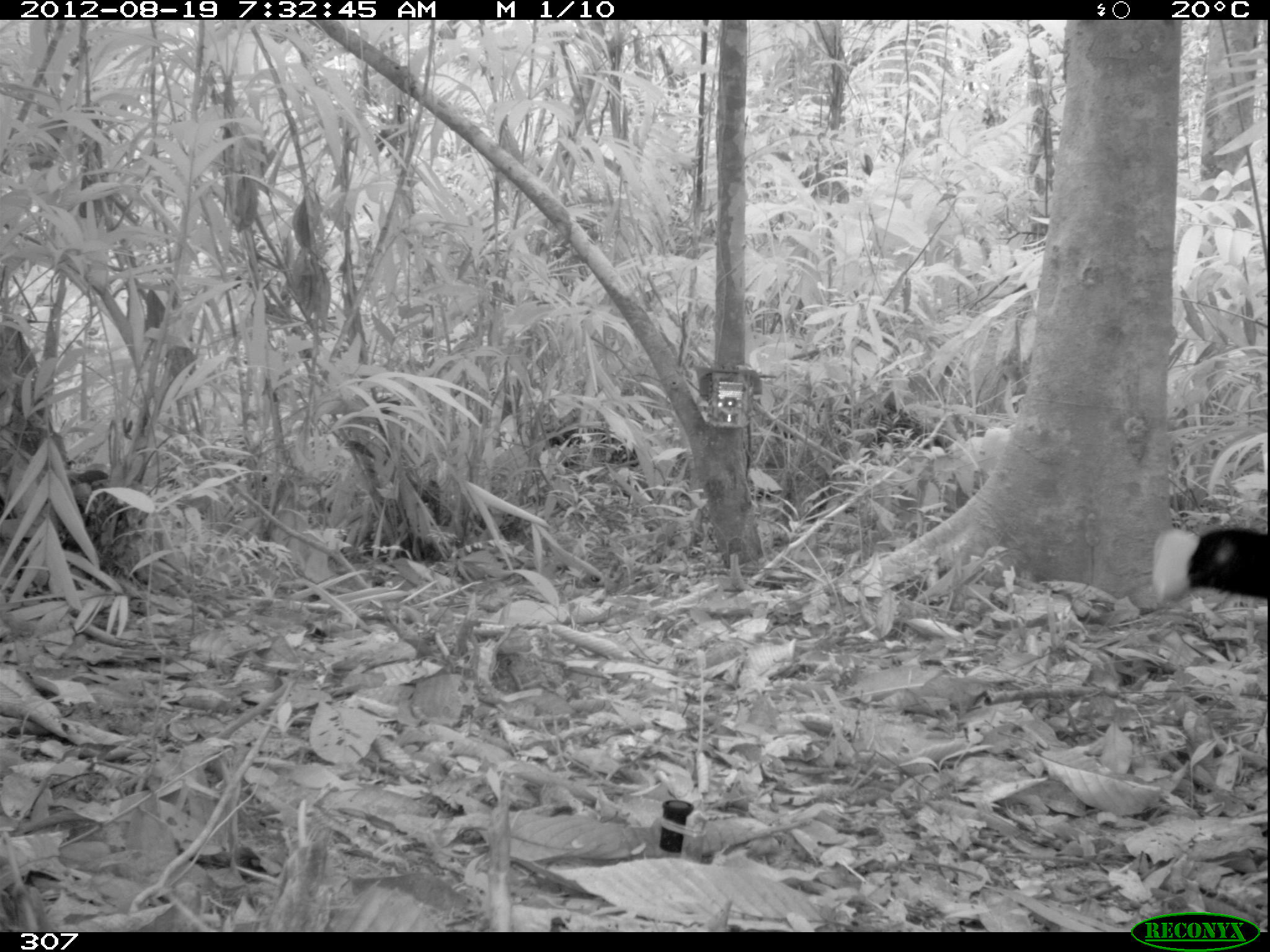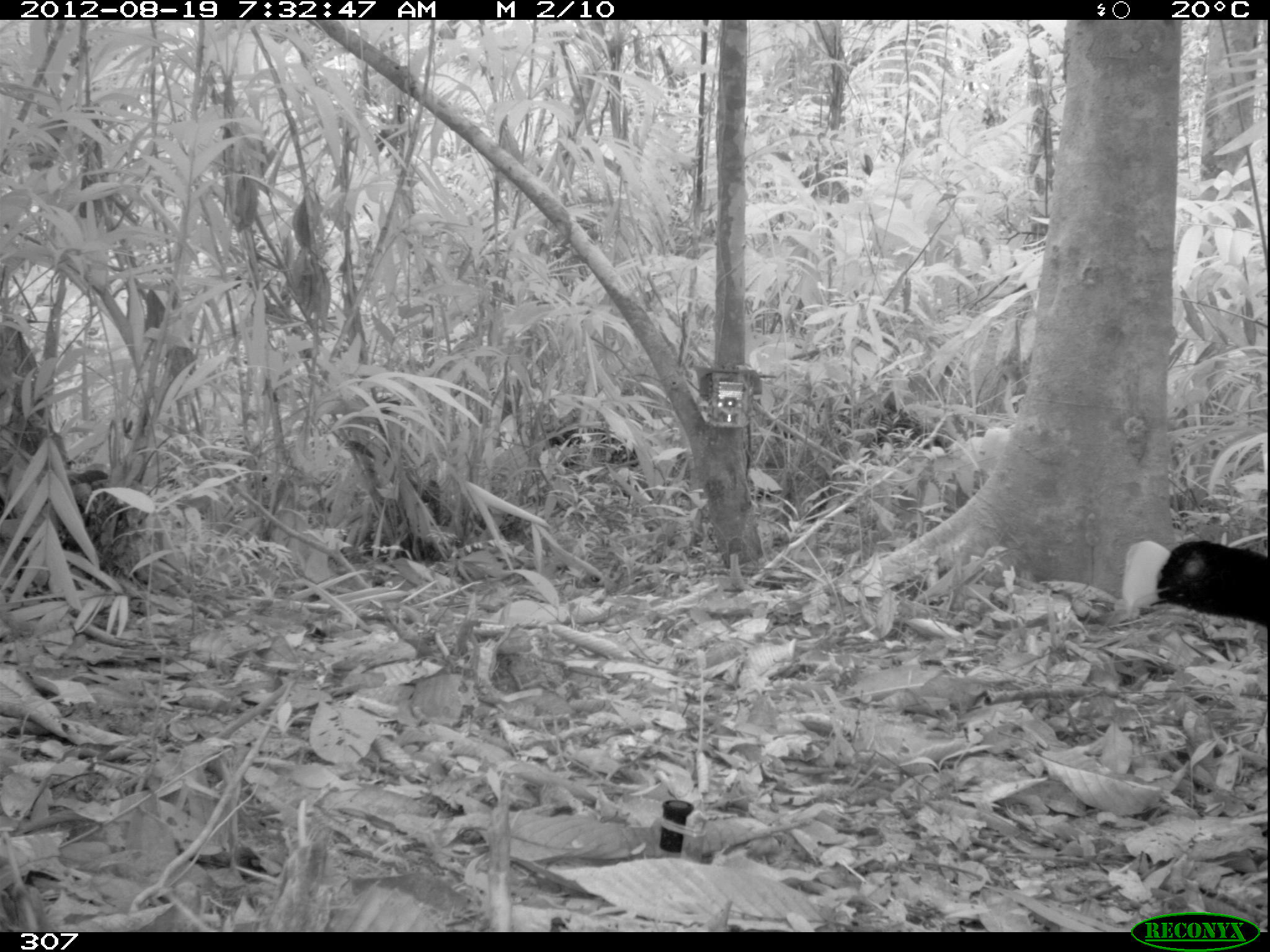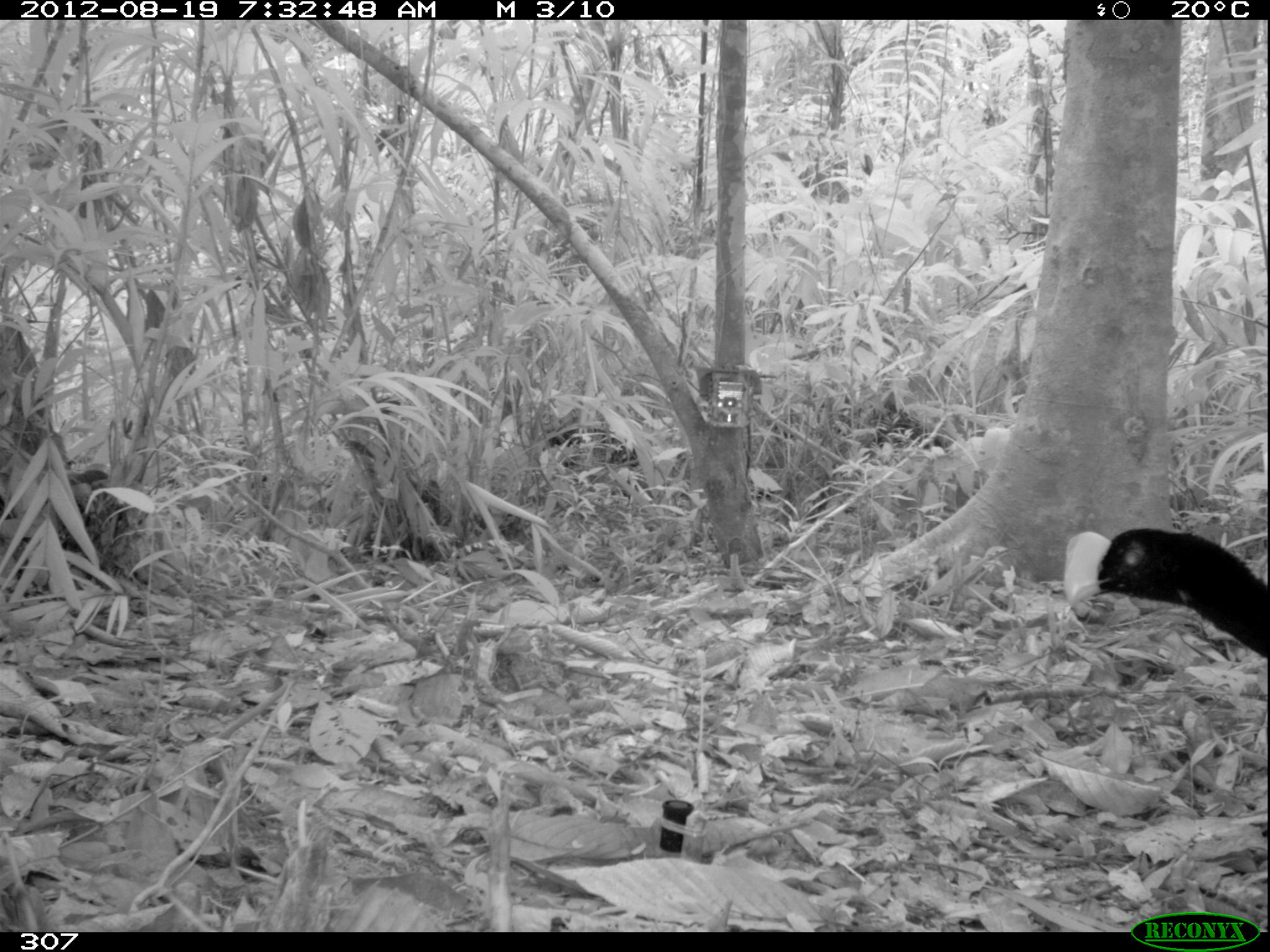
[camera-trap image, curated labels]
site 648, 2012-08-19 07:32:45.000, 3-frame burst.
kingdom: Animalia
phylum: Chordata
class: Aves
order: Galliformes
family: Cracidae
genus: Mitu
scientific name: Mitu tuberosum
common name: razor-billed curassow